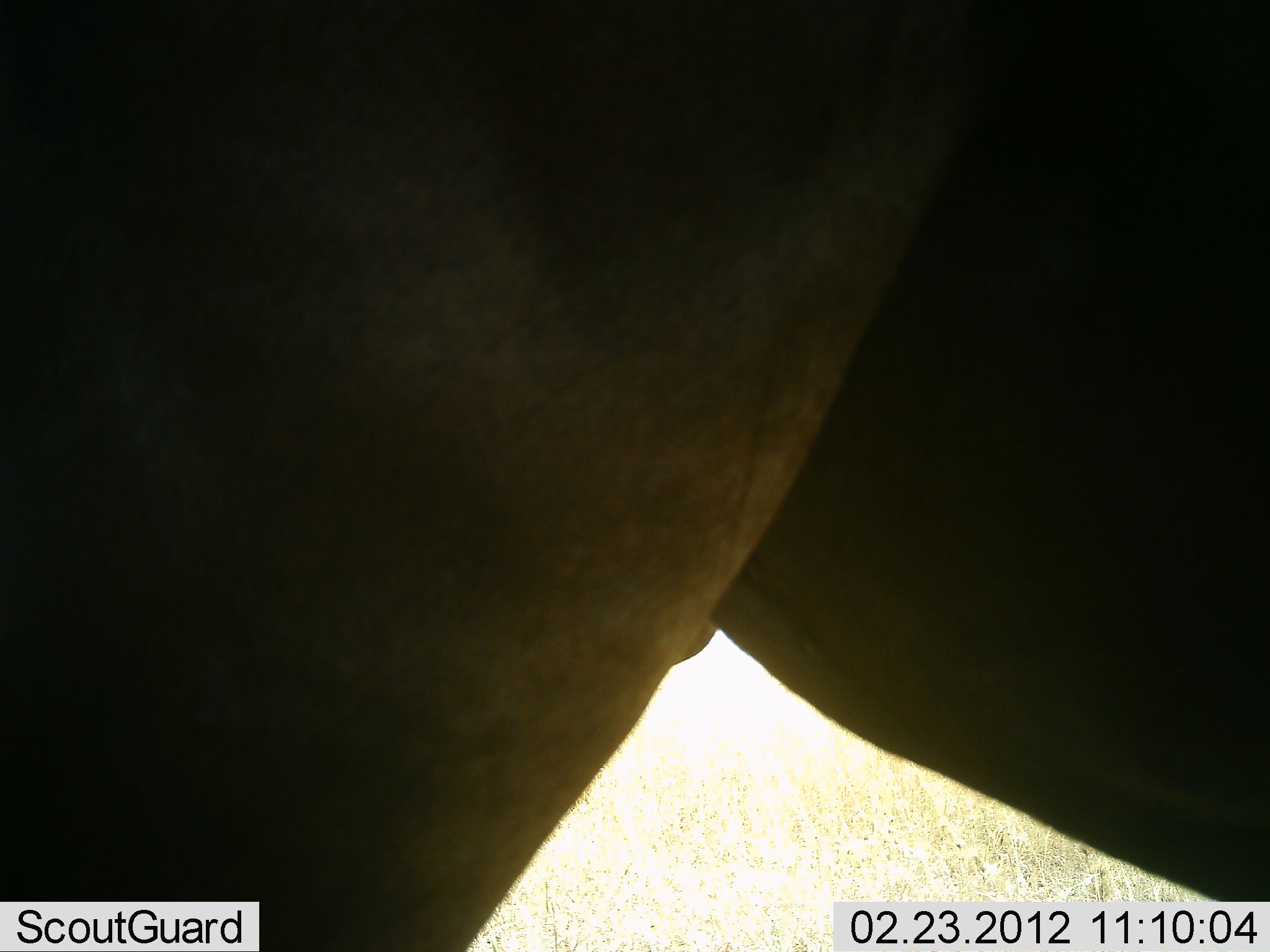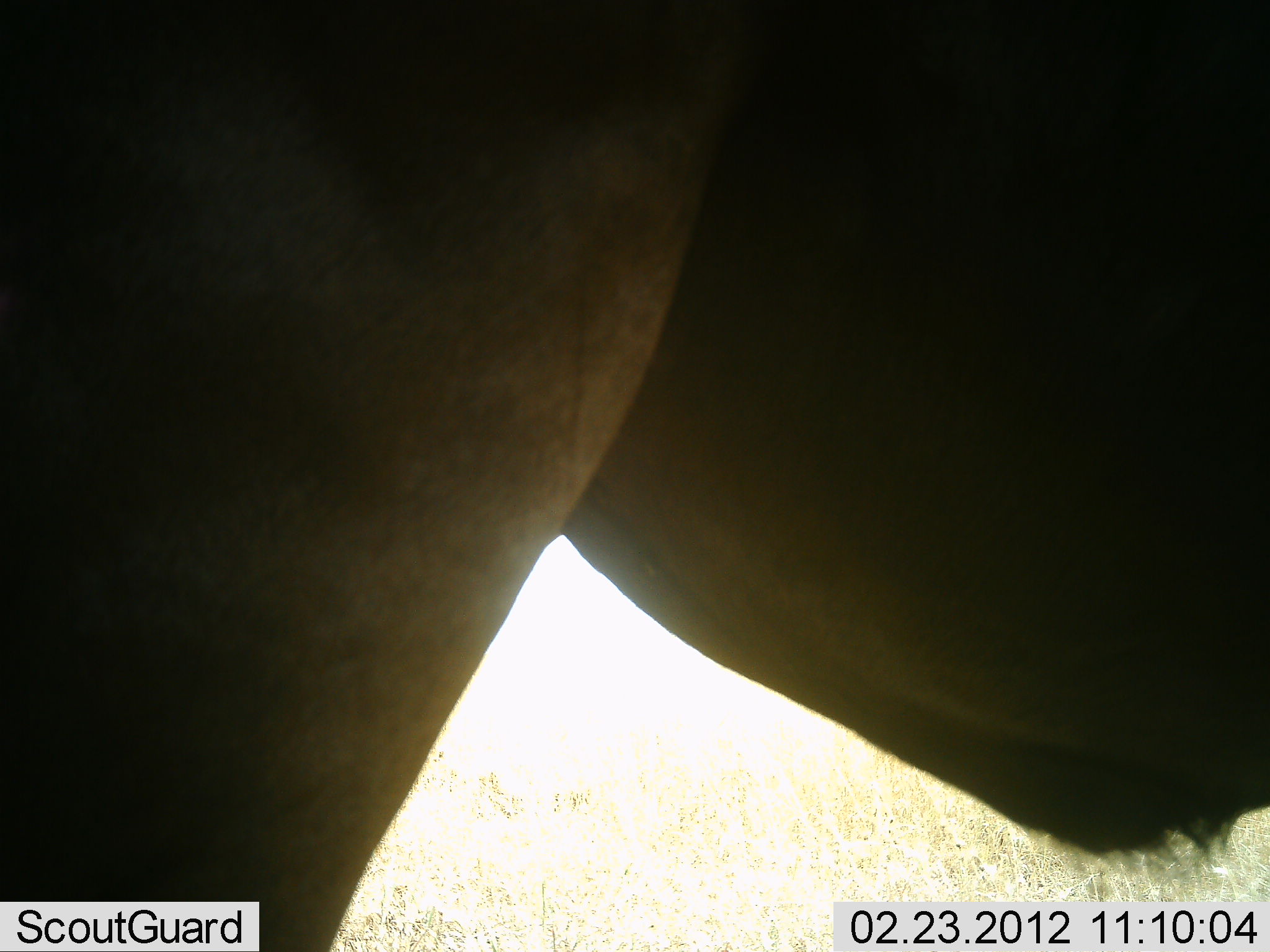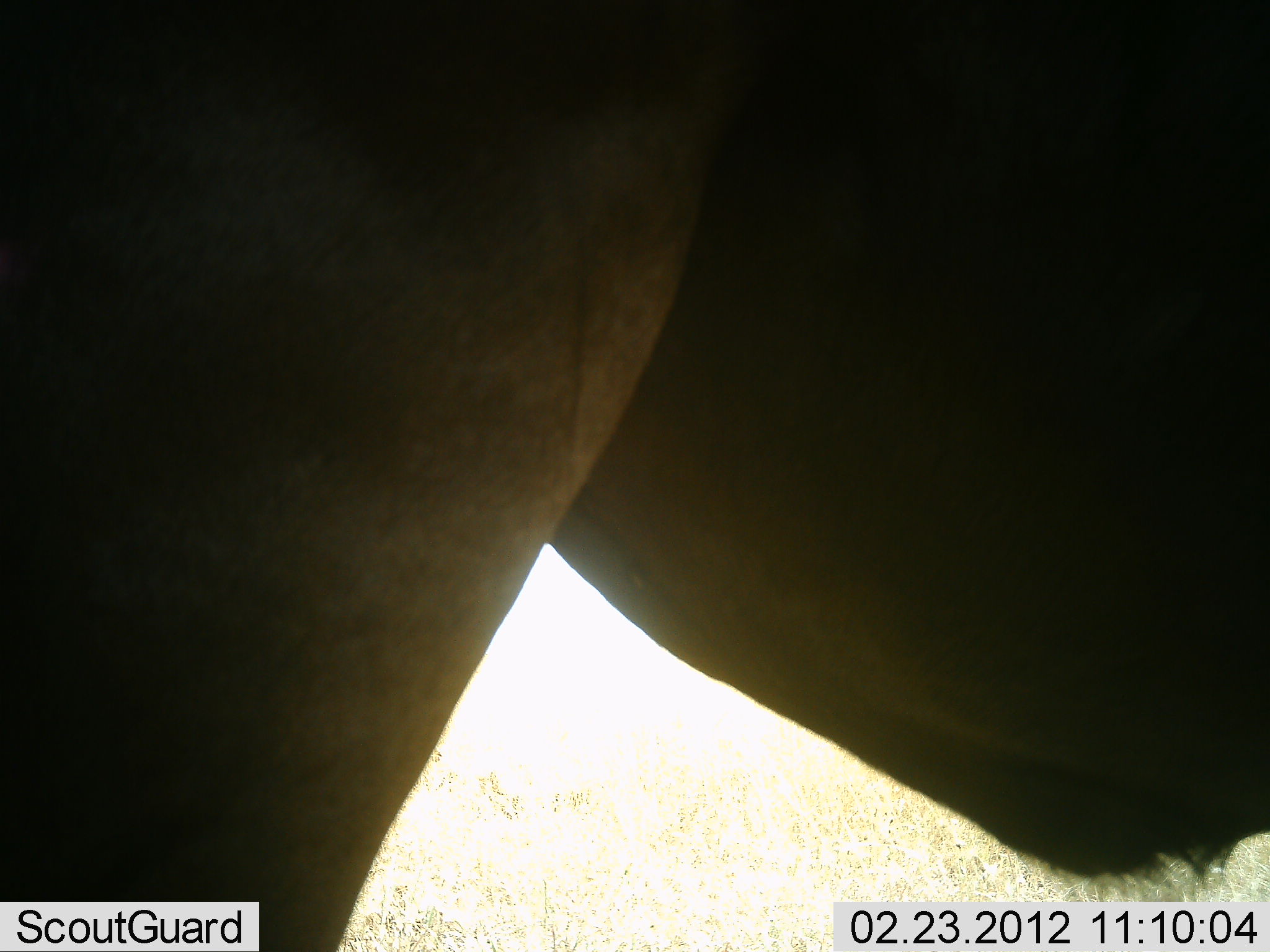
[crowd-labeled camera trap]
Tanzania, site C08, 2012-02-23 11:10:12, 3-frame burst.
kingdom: Animalia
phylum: Chordata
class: Mammalia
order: Artiodactyla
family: Bovidae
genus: Connochaetes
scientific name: Connochaetes taurinus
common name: blue wildebeest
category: wildebeest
Wildebeest (blue wildebeest) (Connochaetes taurinus), count 1. Behavior (volunteer vote fractions): standing 100%, resting 0%, moving 0%, interacting 0%. Young present (vote fraction): 0%. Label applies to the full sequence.